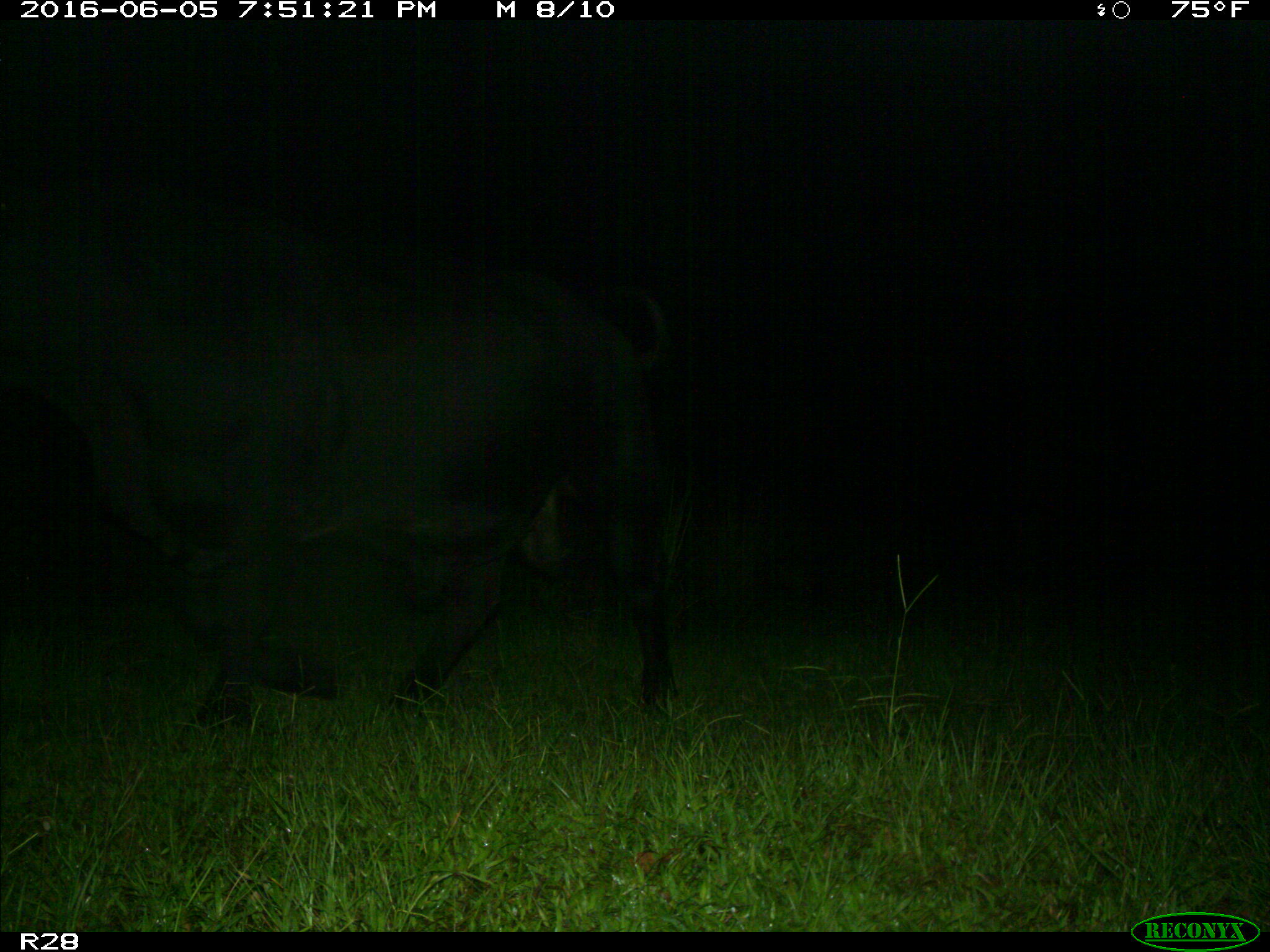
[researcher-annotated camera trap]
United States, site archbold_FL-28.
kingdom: Animalia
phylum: Chordata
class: Mammalia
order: Artiodactyla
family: Bovidae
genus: Bos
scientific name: Bos taurus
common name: domestic cow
Bos taurus (domestic cow).